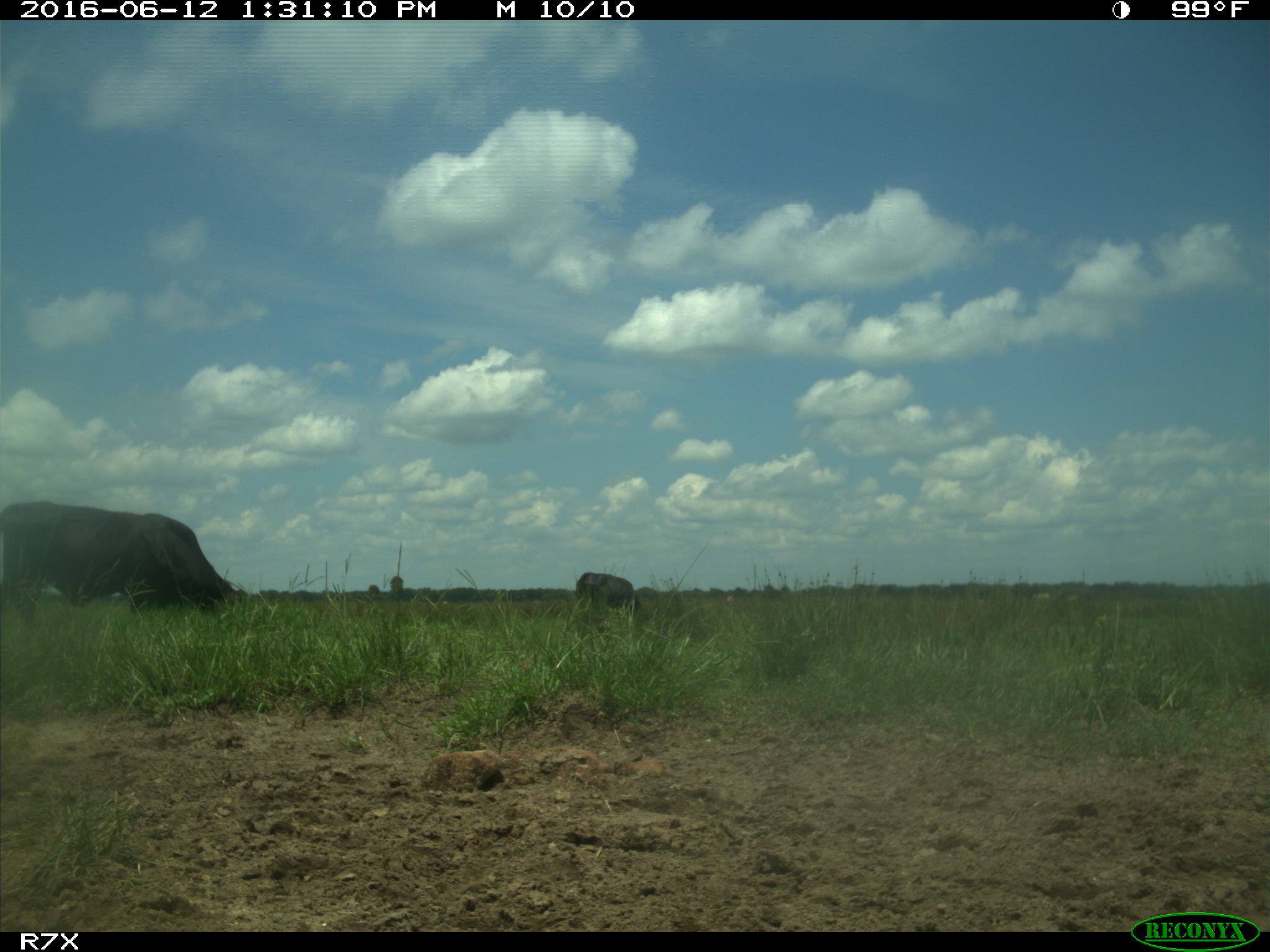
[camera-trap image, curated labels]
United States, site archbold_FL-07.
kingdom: Animalia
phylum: Chordata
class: Mammalia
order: Artiodactyla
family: Bovidae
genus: Bos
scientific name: Bos taurus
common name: domestic cow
Bos taurus (domestic cow).